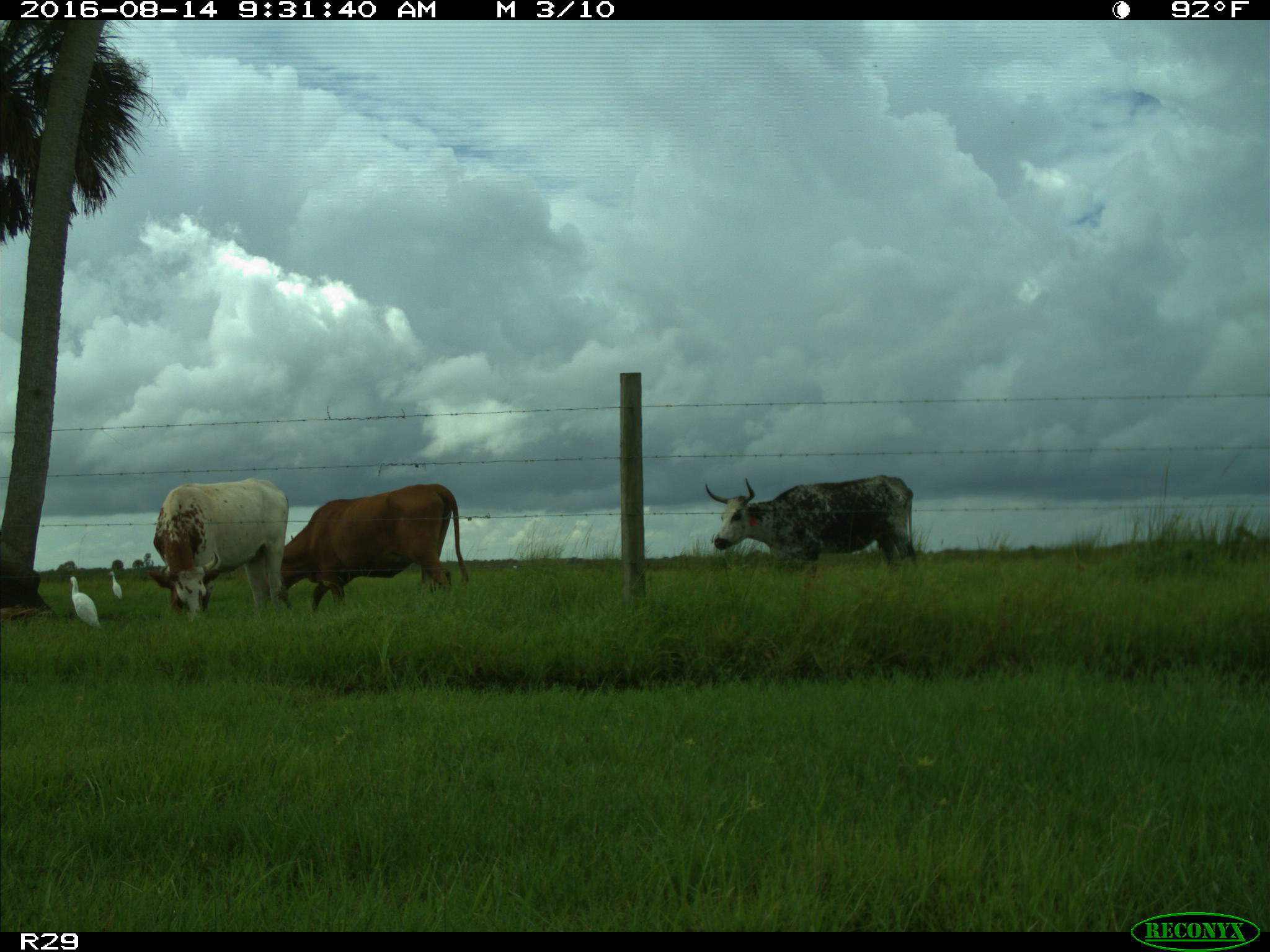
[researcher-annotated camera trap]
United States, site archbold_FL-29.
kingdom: Animalia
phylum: Chordata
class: Mammalia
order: Artiodactyla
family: Bovidae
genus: Bos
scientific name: Bos taurus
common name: domestic cow